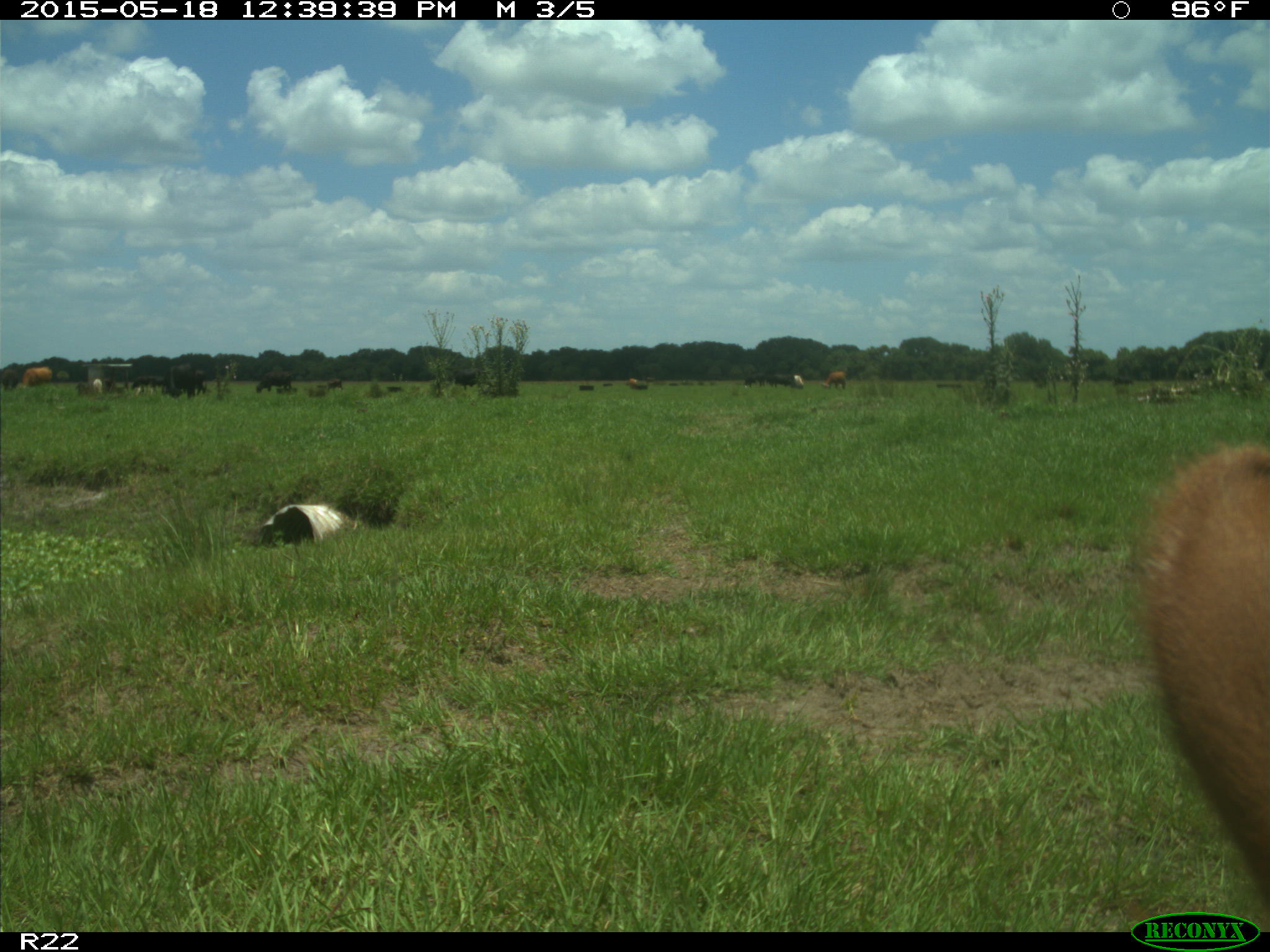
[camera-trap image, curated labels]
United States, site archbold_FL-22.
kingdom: Animalia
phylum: Chordata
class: Mammalia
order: Artiodactyla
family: Bovidae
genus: Bos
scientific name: Bos taurus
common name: domestic cow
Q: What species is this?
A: Bos taurus (domestic cow).